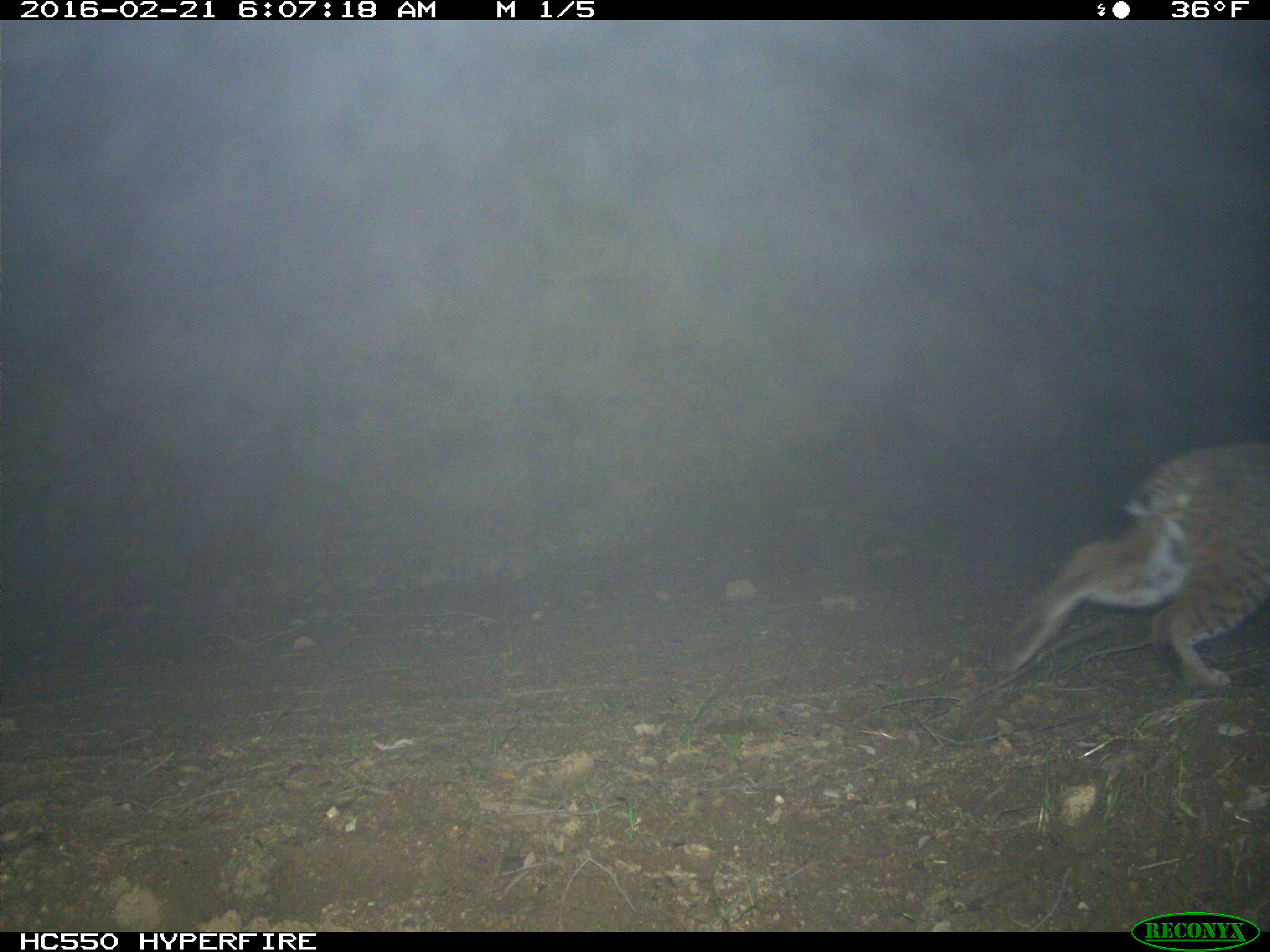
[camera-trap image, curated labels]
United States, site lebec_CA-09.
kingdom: Animalia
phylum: Chordata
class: Mammalia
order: Carnivora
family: Felidae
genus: Lynx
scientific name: Lynx rufus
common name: bobcat